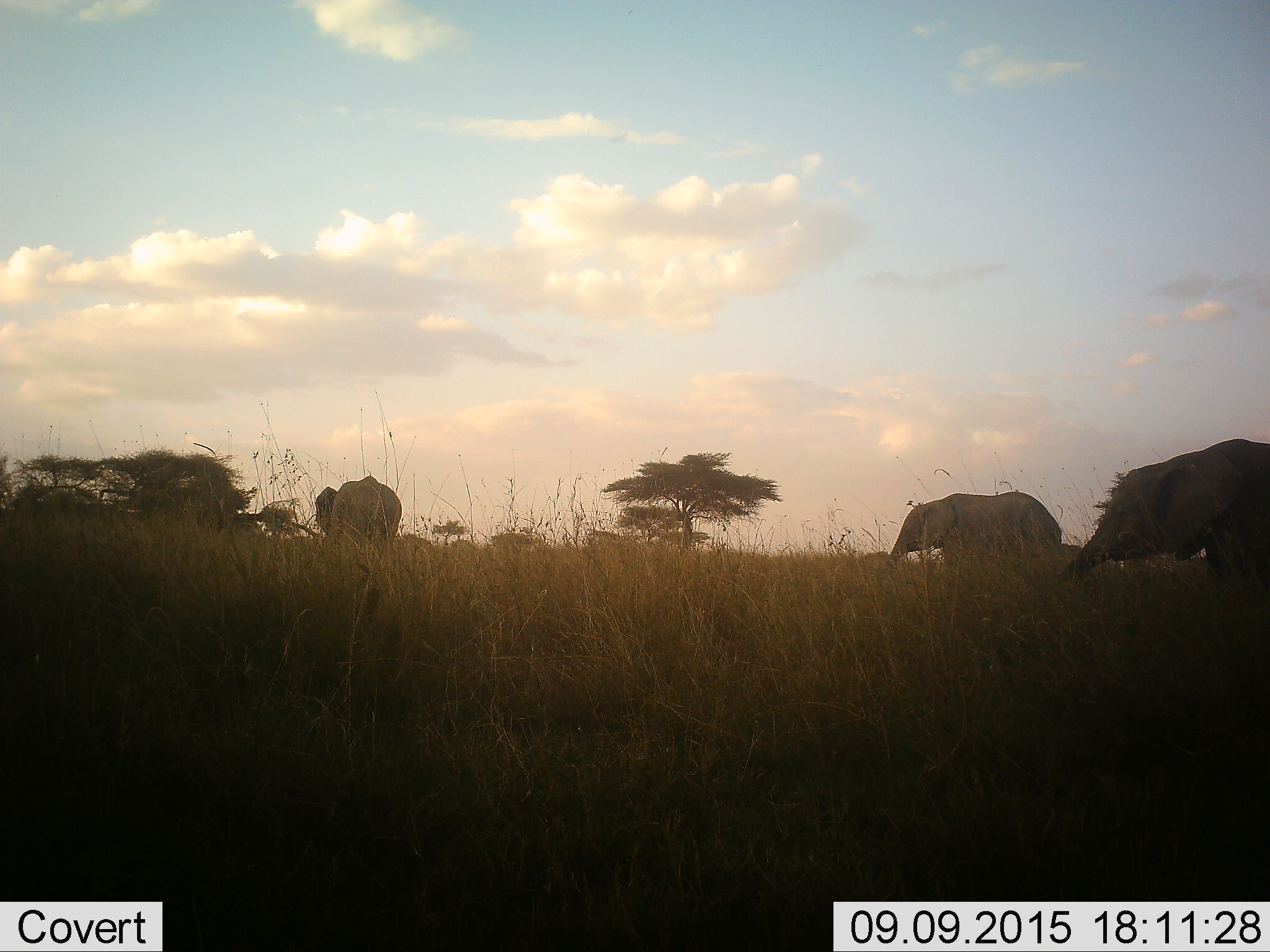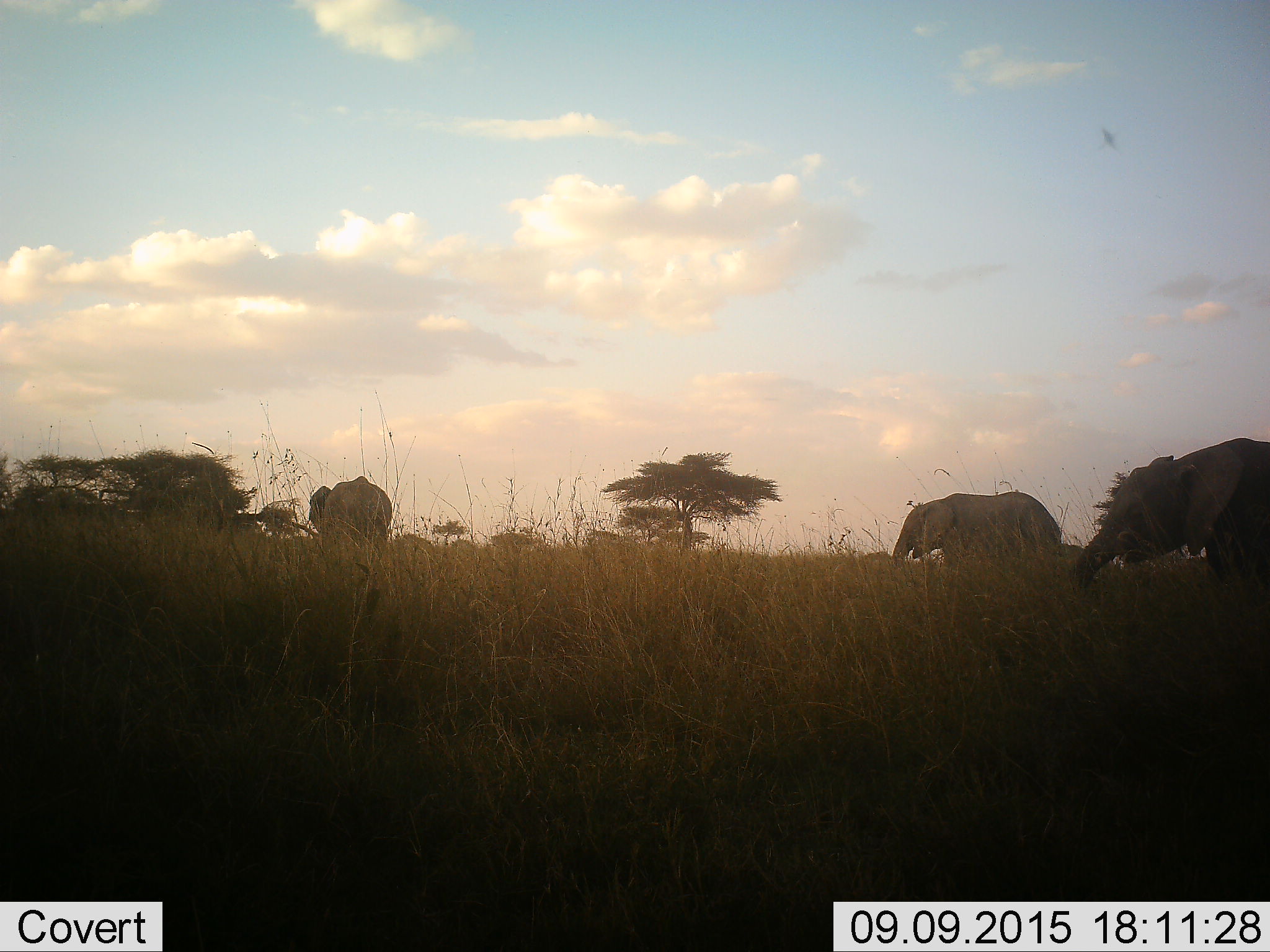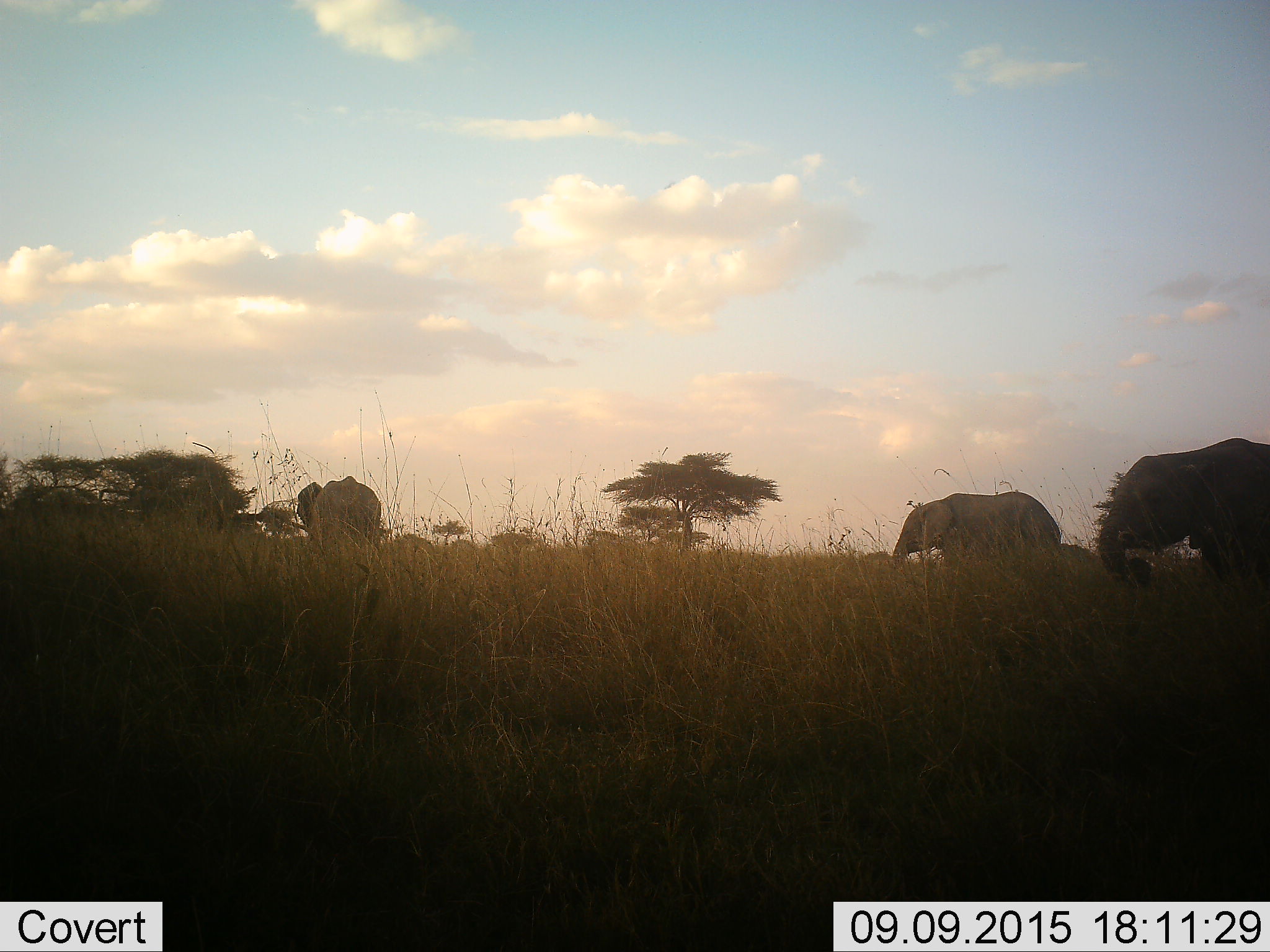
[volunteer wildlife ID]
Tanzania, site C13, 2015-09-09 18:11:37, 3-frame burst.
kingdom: Animalia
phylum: Chordata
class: Mammalia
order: Proboscidea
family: Elephantidae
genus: Loxodonta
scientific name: Loxodonta africana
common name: african bush elephant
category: elephant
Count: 3.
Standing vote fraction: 73%.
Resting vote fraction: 0%.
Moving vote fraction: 47%.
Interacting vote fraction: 7%.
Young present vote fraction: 20%.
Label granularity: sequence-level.